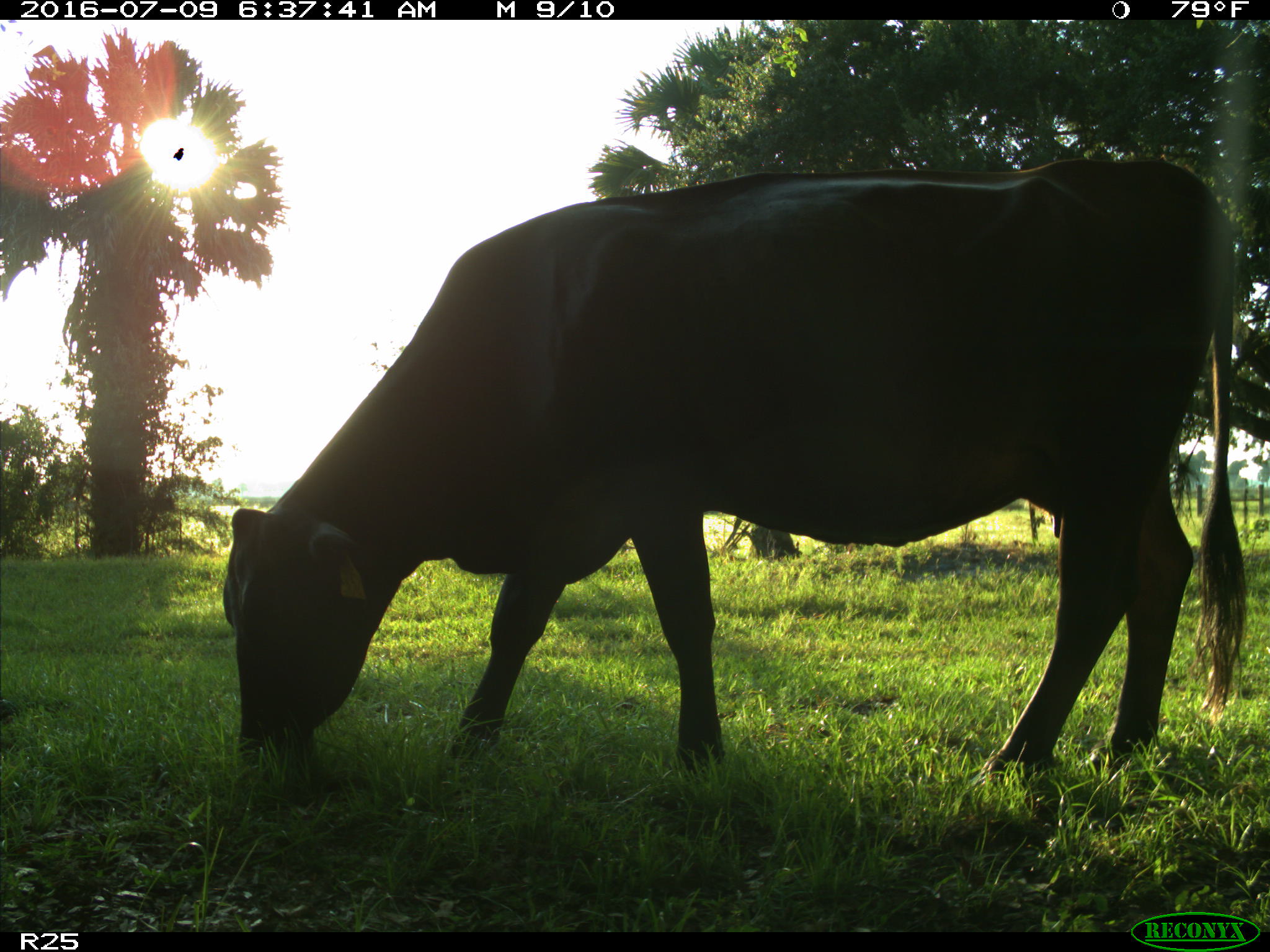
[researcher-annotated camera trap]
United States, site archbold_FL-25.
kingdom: Animalia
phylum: Chordata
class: Mammalia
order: Artiodactyla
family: Bovidae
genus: Bos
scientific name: Bos taurus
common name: domestic cow